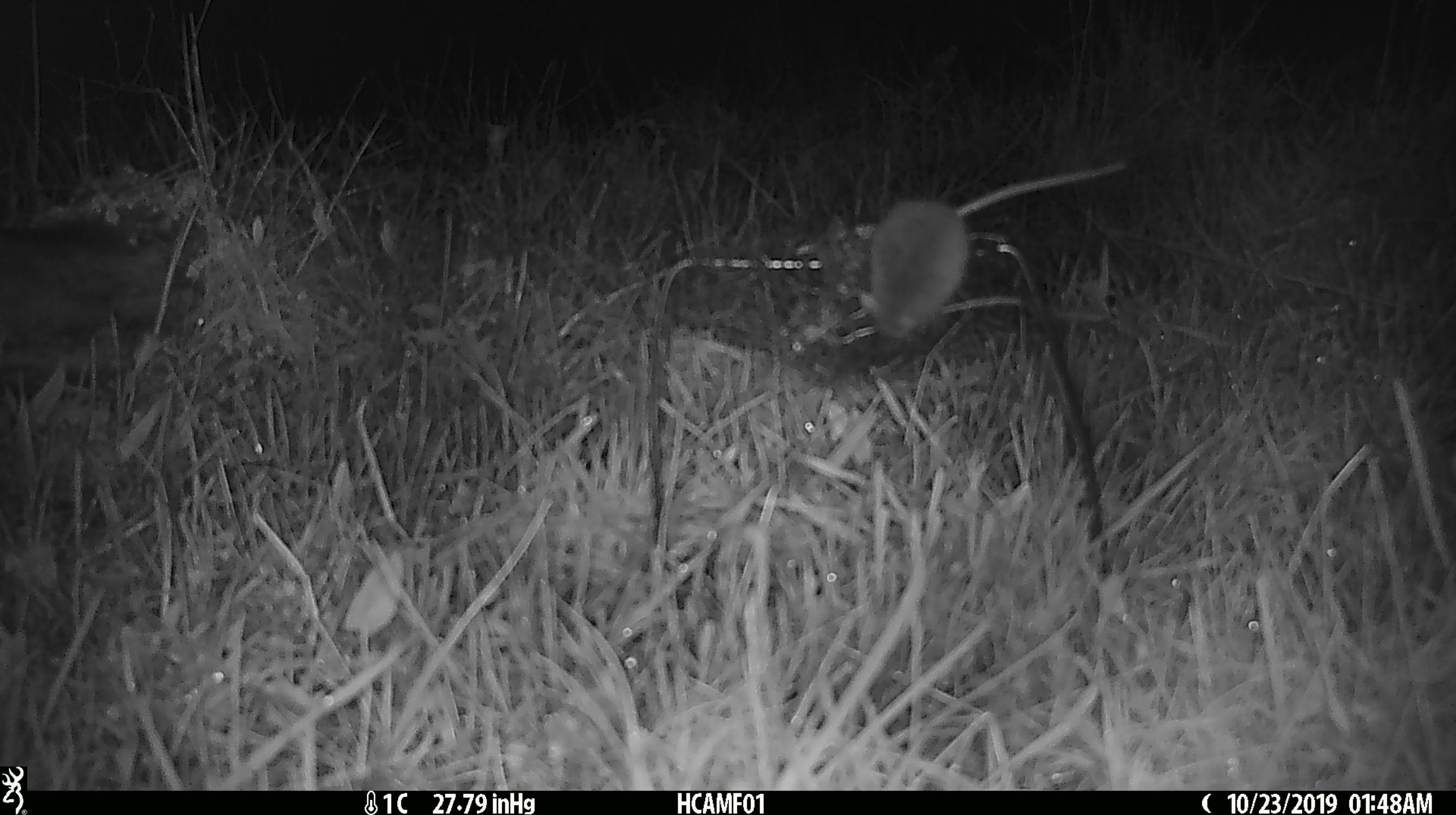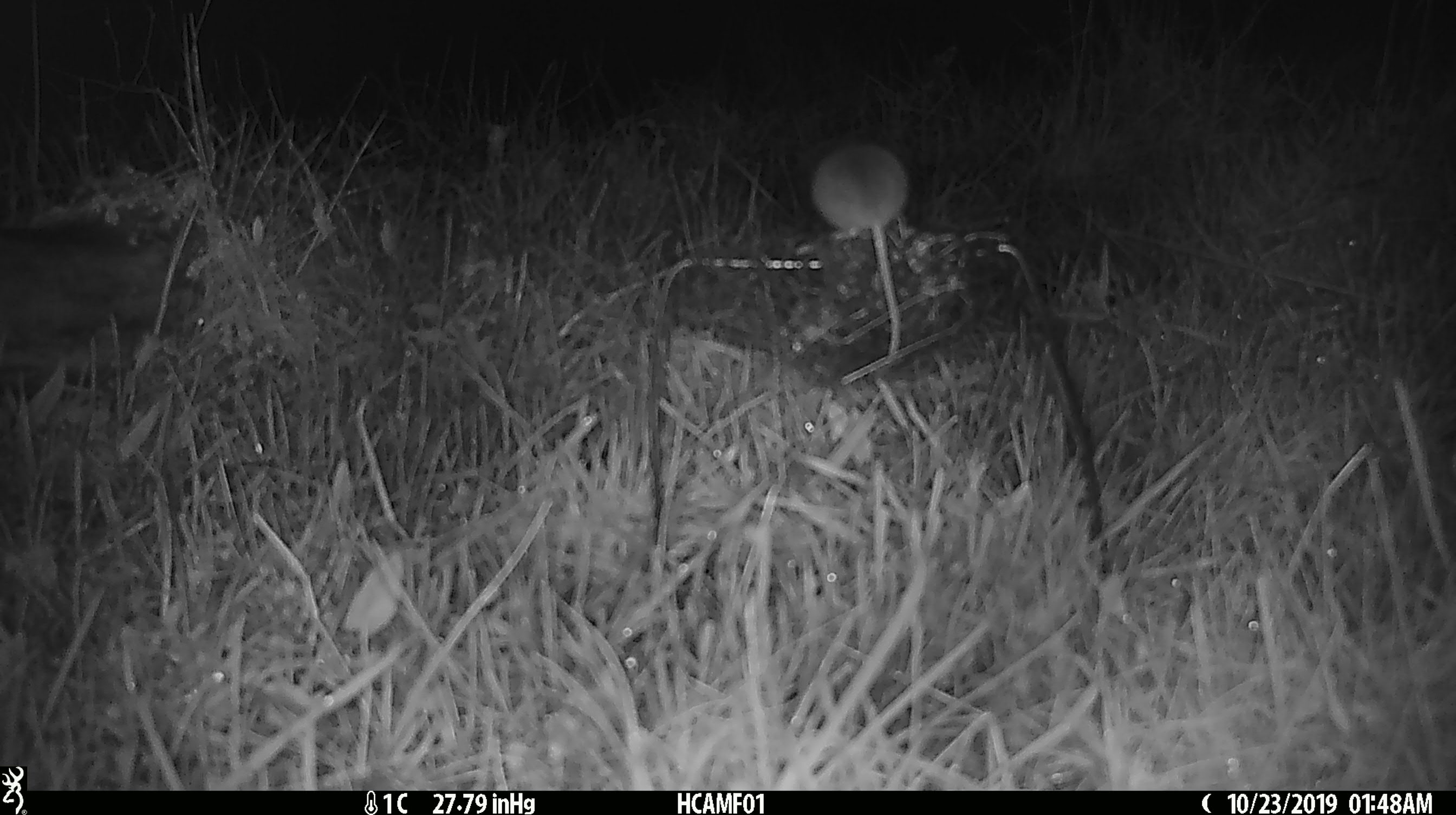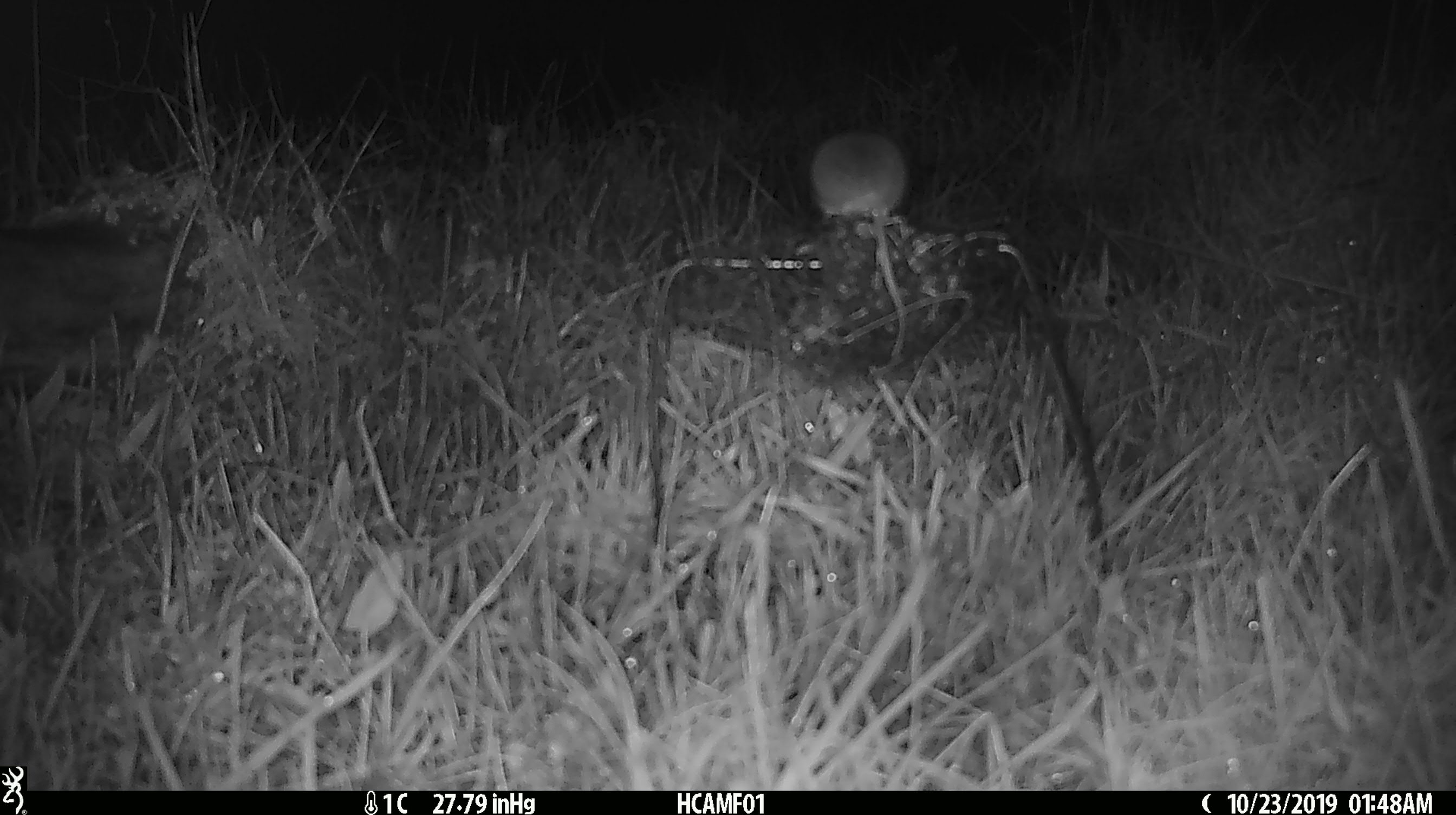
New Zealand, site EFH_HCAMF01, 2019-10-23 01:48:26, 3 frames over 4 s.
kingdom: Animalia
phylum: Chordata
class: Mammalia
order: Rodentia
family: Muridae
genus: Mus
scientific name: Mus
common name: mouse